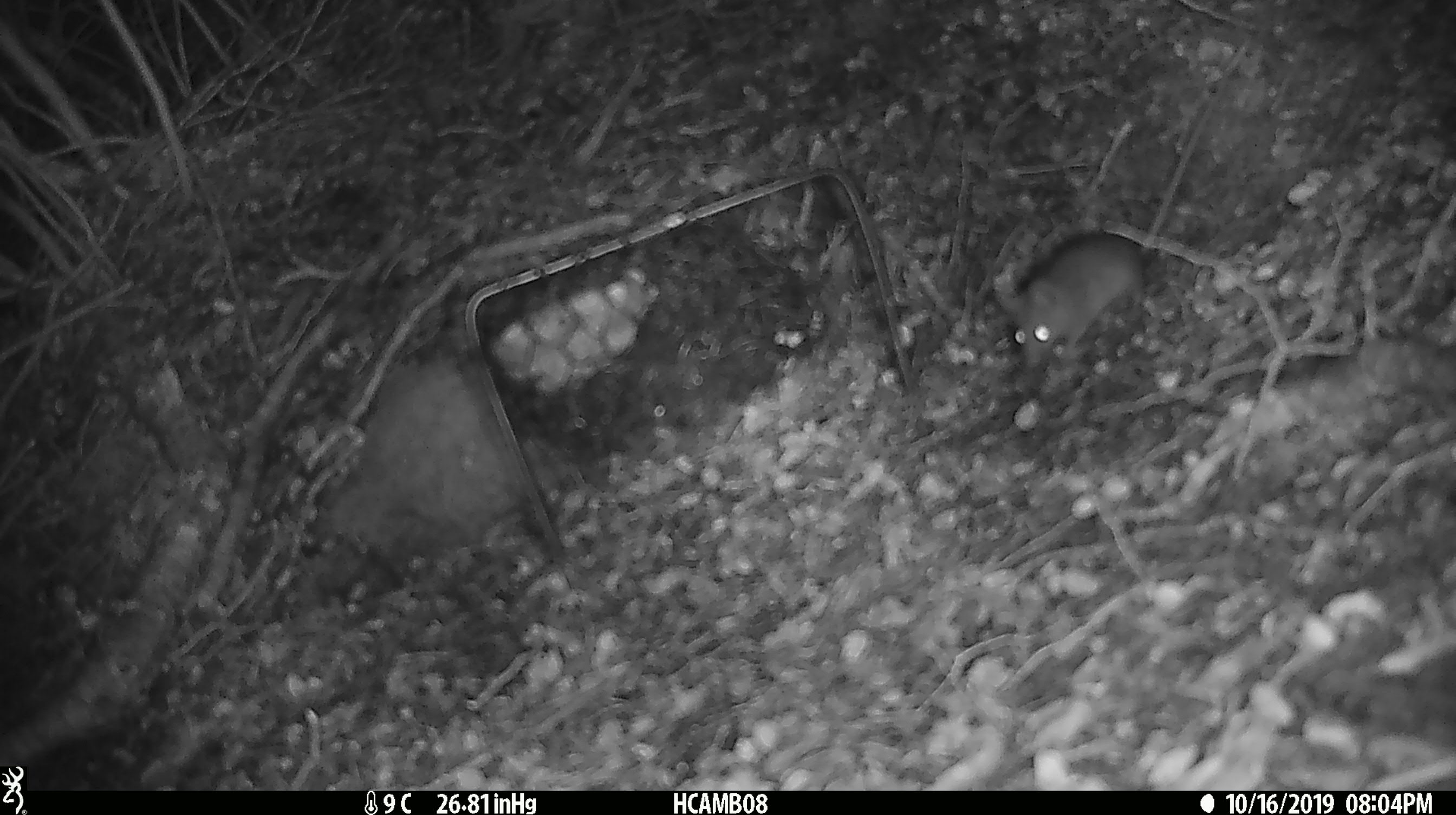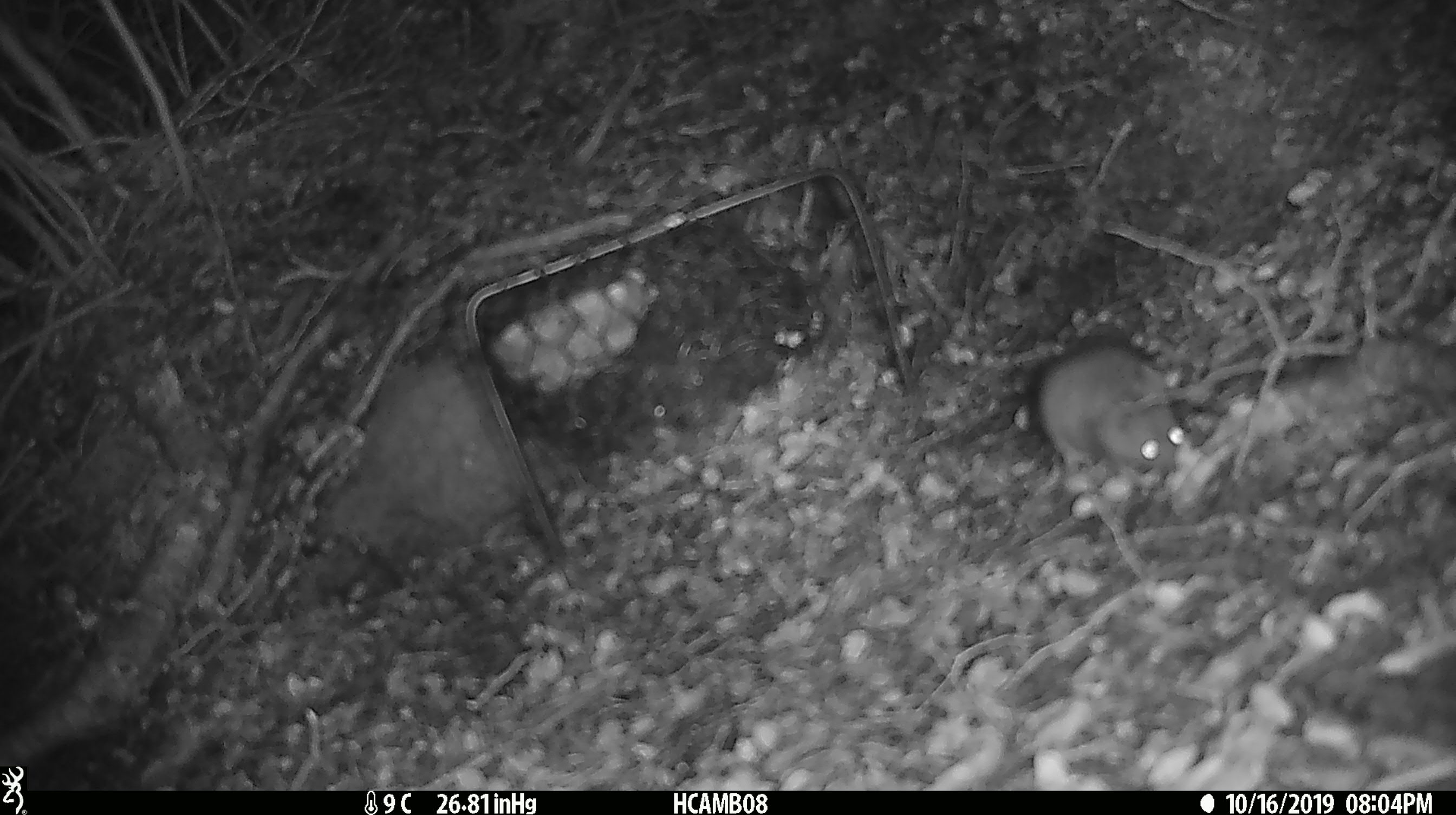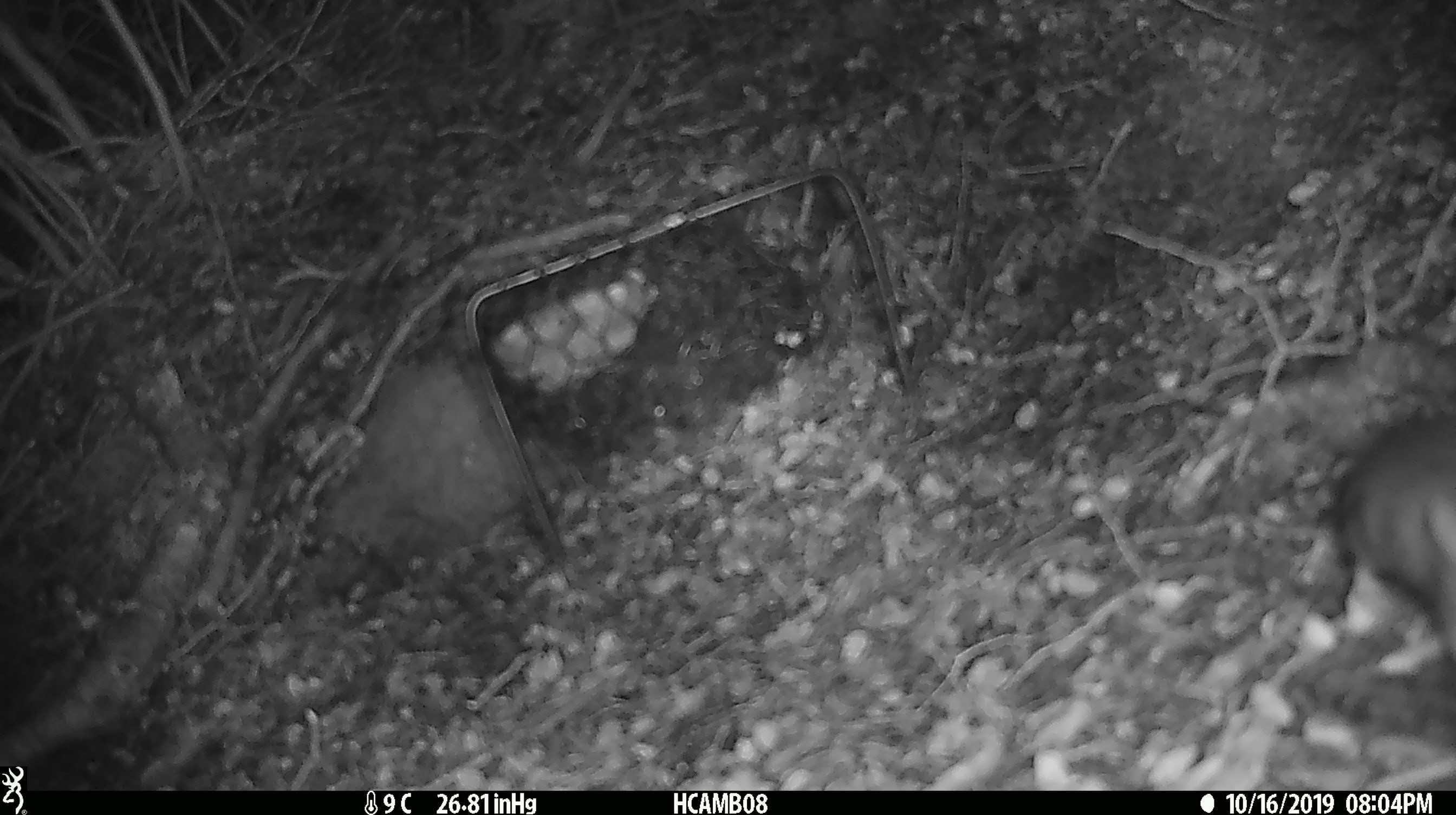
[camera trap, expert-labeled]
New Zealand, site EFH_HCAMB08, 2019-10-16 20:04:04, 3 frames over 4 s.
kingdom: Animalia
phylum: Chordata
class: Mammalia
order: Rodentia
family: Muridae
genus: Mus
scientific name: Mus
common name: mouse